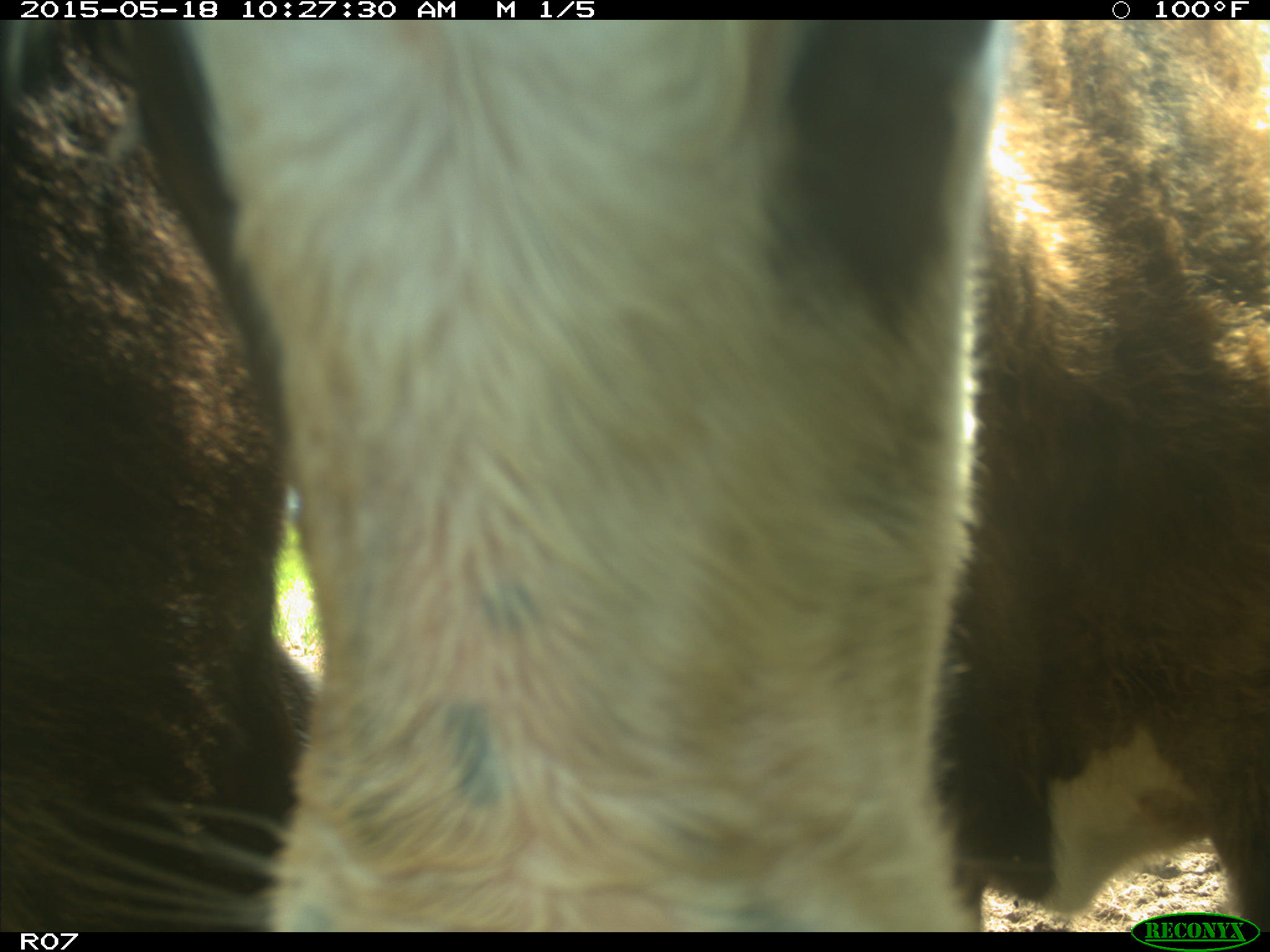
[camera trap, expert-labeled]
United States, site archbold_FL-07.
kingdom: Animalia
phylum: Chordata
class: Mammalia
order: Artiodactyla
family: Bovidae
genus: Bos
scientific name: Bos taurus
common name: domestic cow